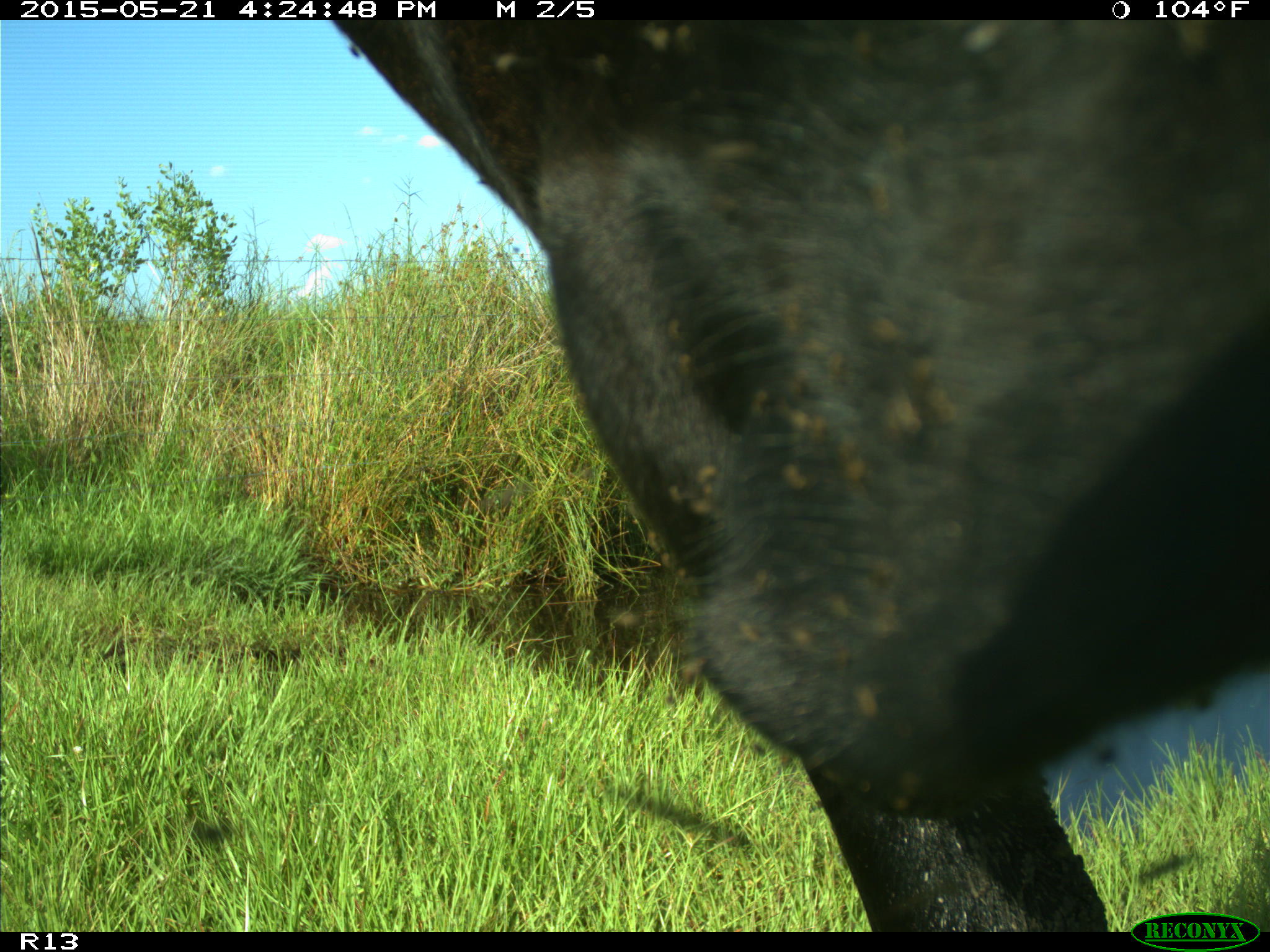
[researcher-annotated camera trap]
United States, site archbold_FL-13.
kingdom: Animalia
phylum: Chordata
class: Mammalia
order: Artiodactyla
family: Bovidae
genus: Bos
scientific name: Bos taurus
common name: domestic cow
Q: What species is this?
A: Bos taurus (domestic cow).